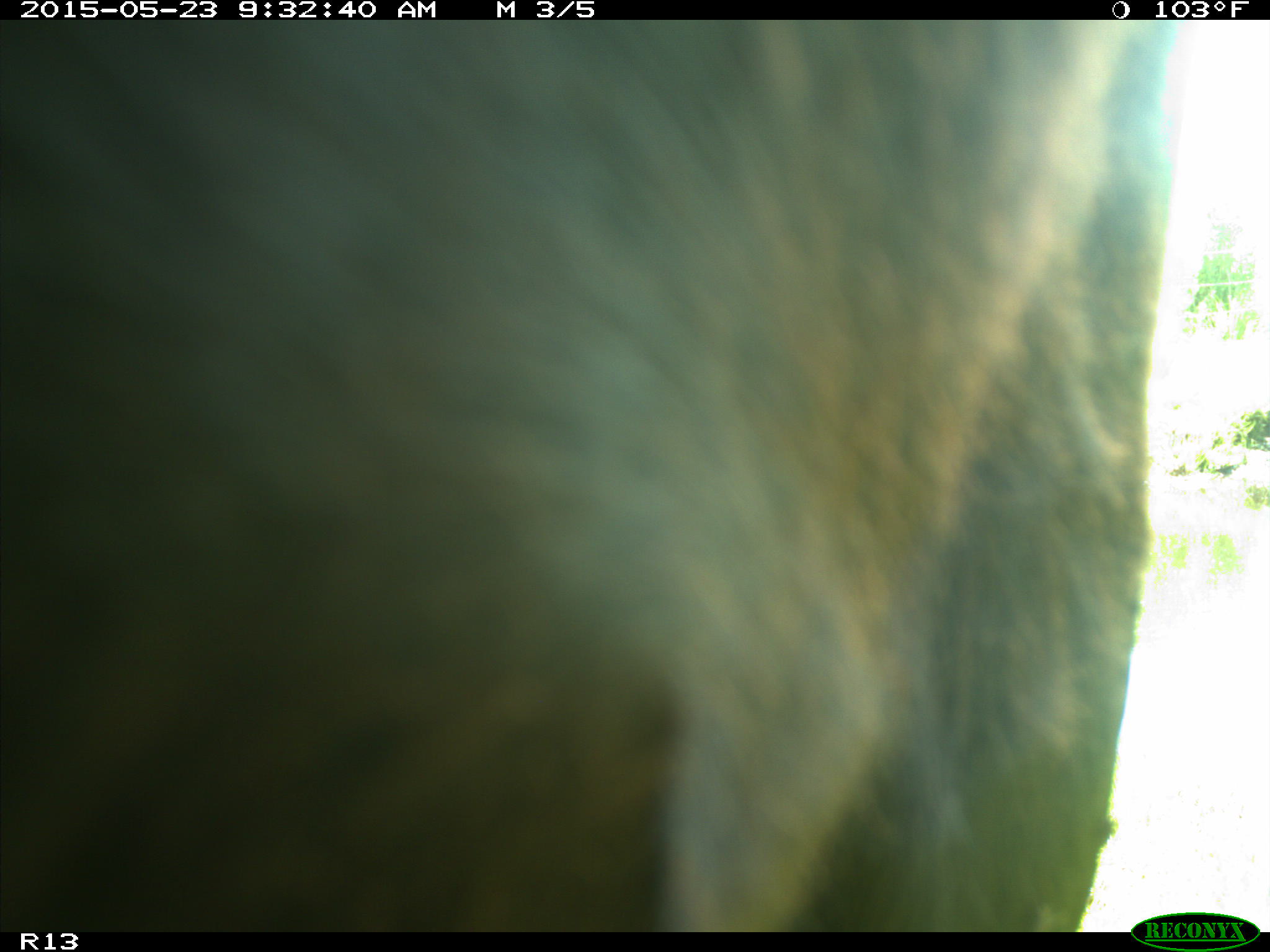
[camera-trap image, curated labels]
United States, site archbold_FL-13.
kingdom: Animalia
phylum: Chordata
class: Mammalia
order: Artiodactyla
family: Bovidae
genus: Bos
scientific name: Bos taurus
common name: domestic cow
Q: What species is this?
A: Bos taurus (domestic cow).